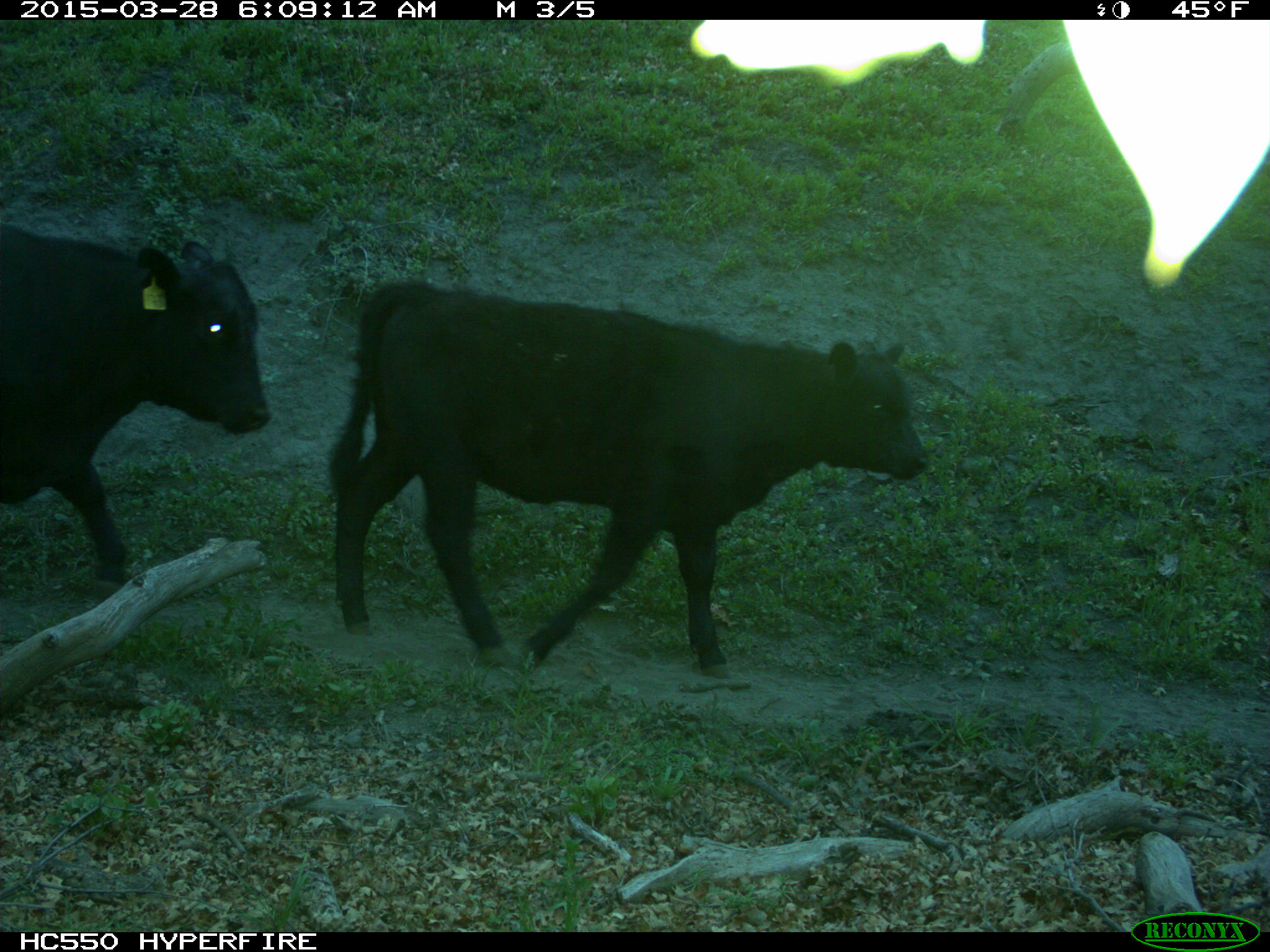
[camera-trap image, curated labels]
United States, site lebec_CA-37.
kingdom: Animalia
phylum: Chordata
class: Mammalia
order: Artiodactyla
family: Bovidae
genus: Bos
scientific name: Bos taurus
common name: domestic cow